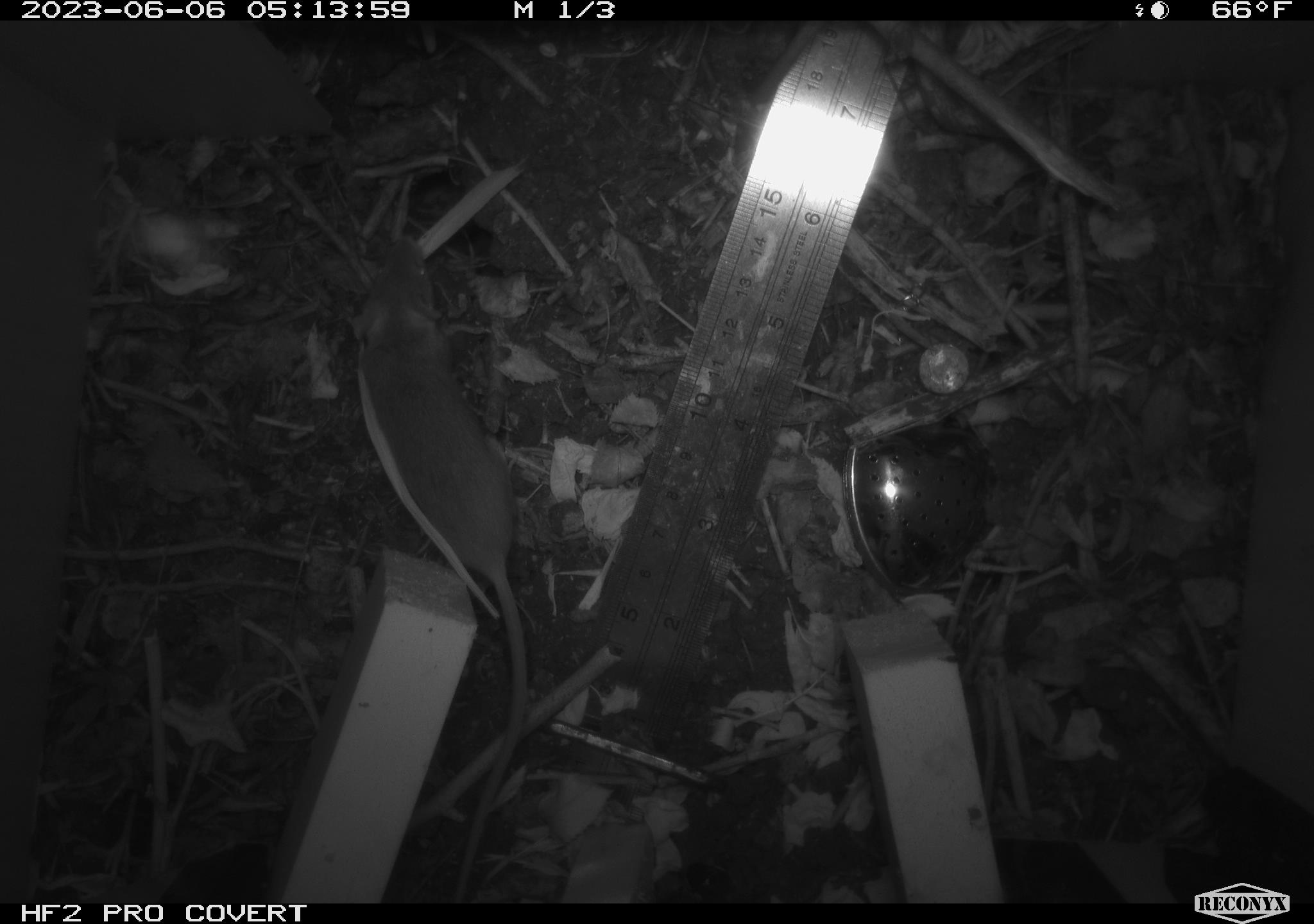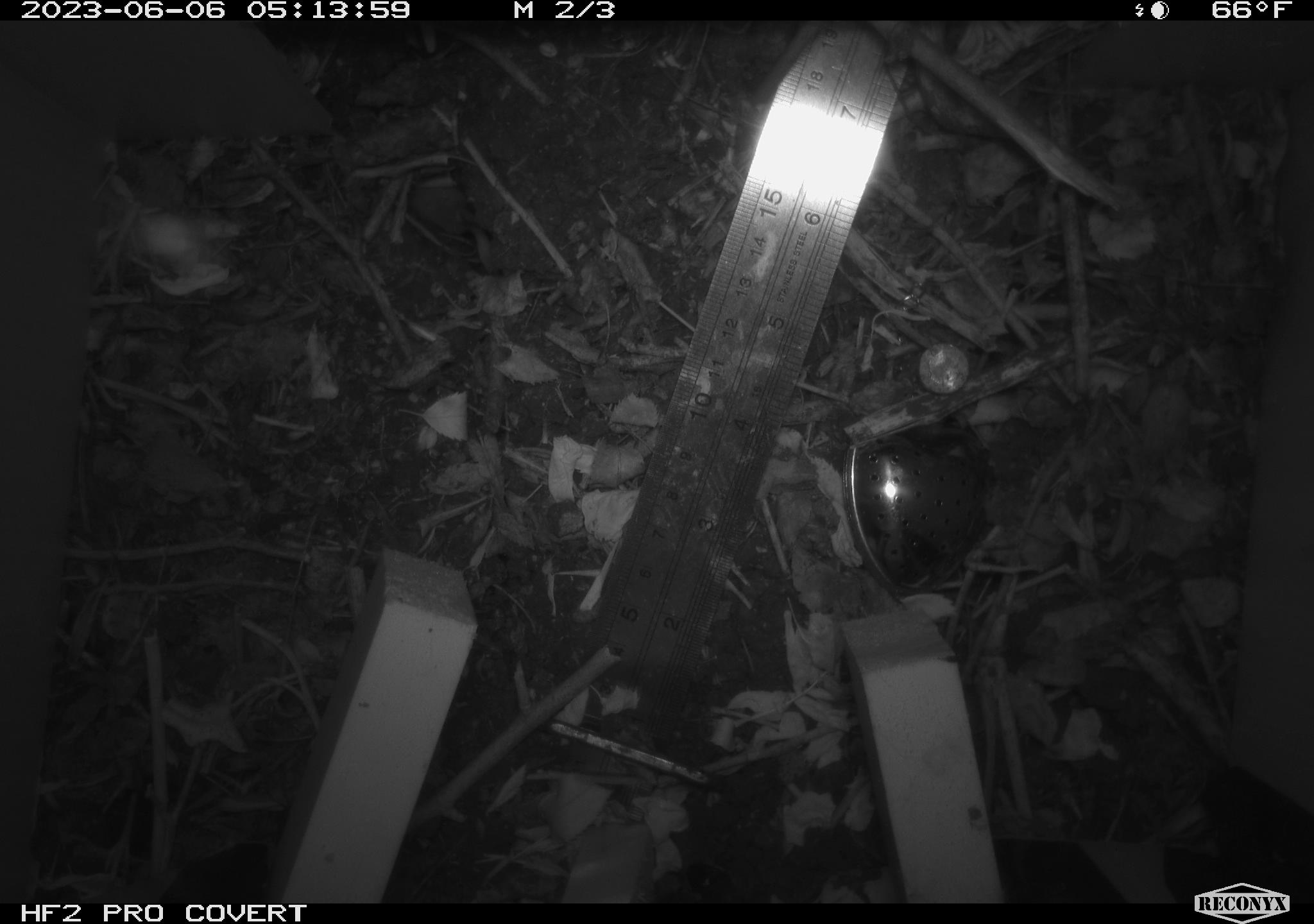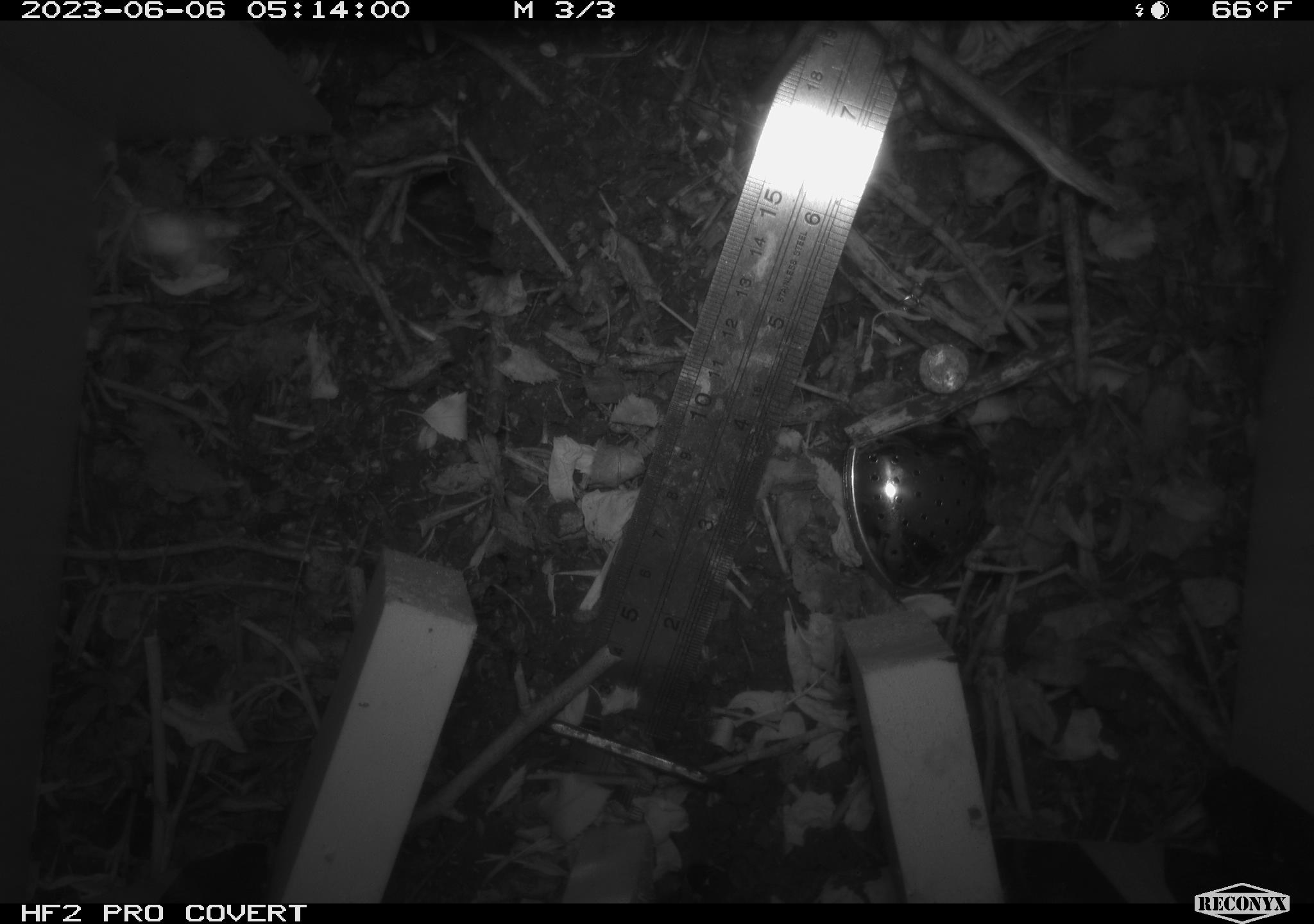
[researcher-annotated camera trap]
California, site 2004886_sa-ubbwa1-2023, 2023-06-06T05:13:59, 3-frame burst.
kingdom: Animalia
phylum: Chordata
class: Mammalia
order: Rodentia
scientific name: Rodentia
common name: rodent